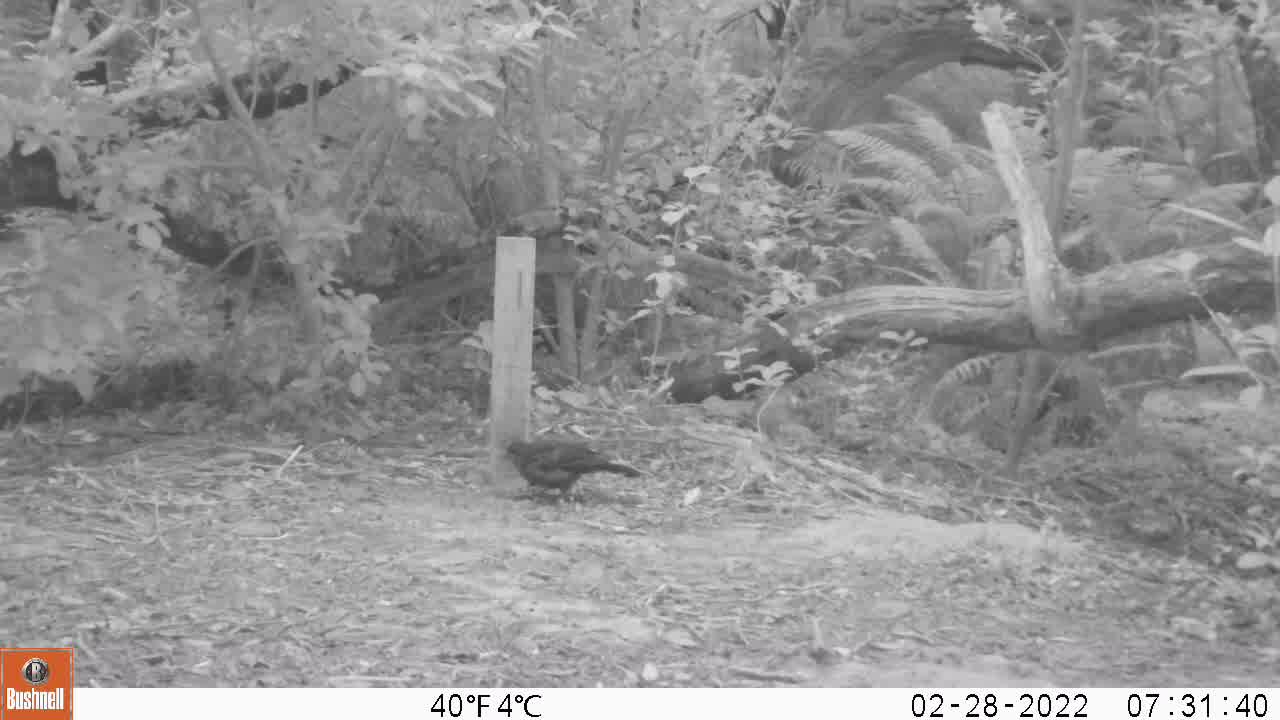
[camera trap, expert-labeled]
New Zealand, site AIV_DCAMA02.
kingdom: Animalia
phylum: Chordata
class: Aves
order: Passeriformes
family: Turdidae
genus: Turdus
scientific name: Turdus merula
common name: eurasian blackbird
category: blackbird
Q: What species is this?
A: Blackbird (eurasian blackbird) (Turdus merula).